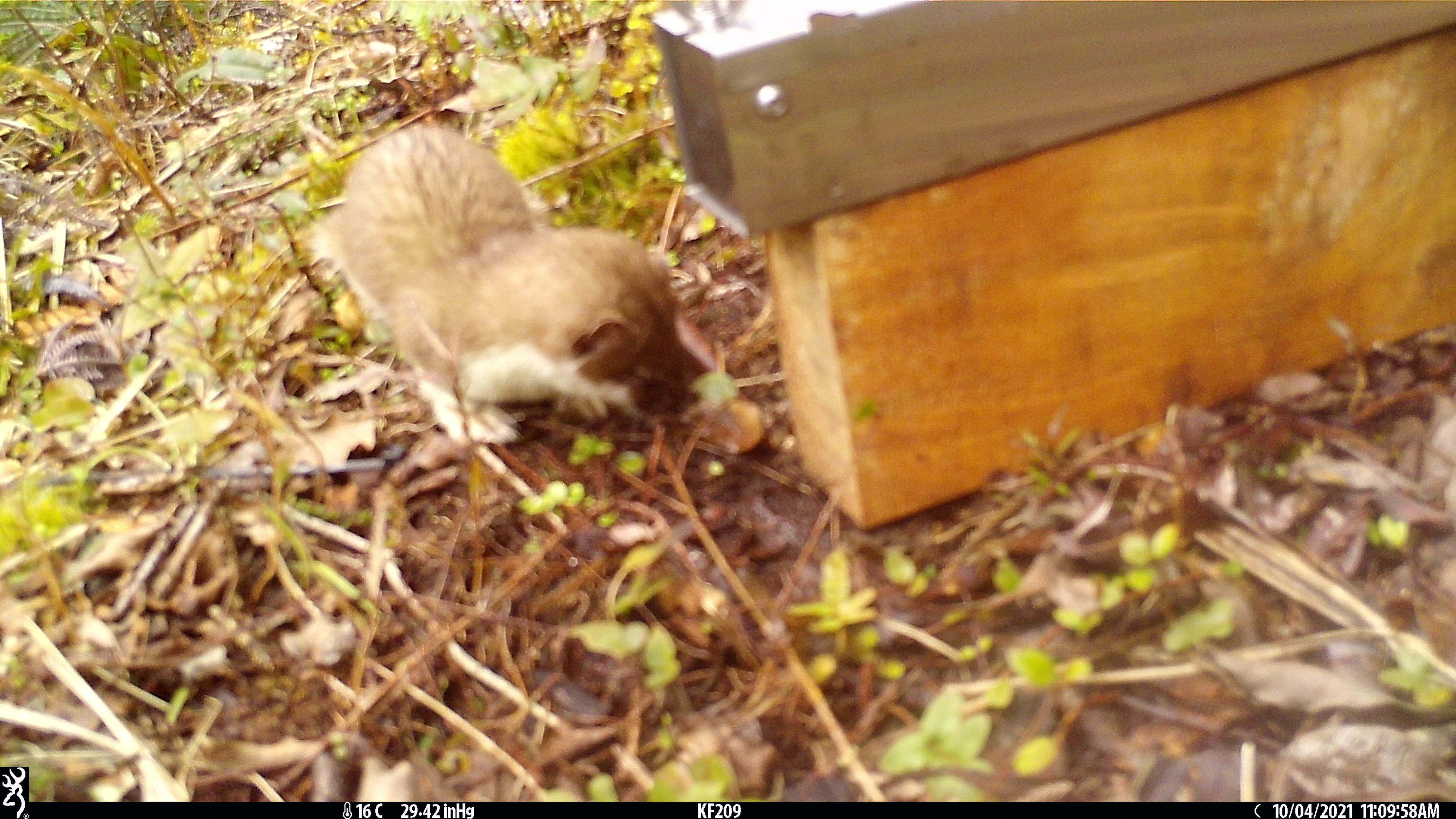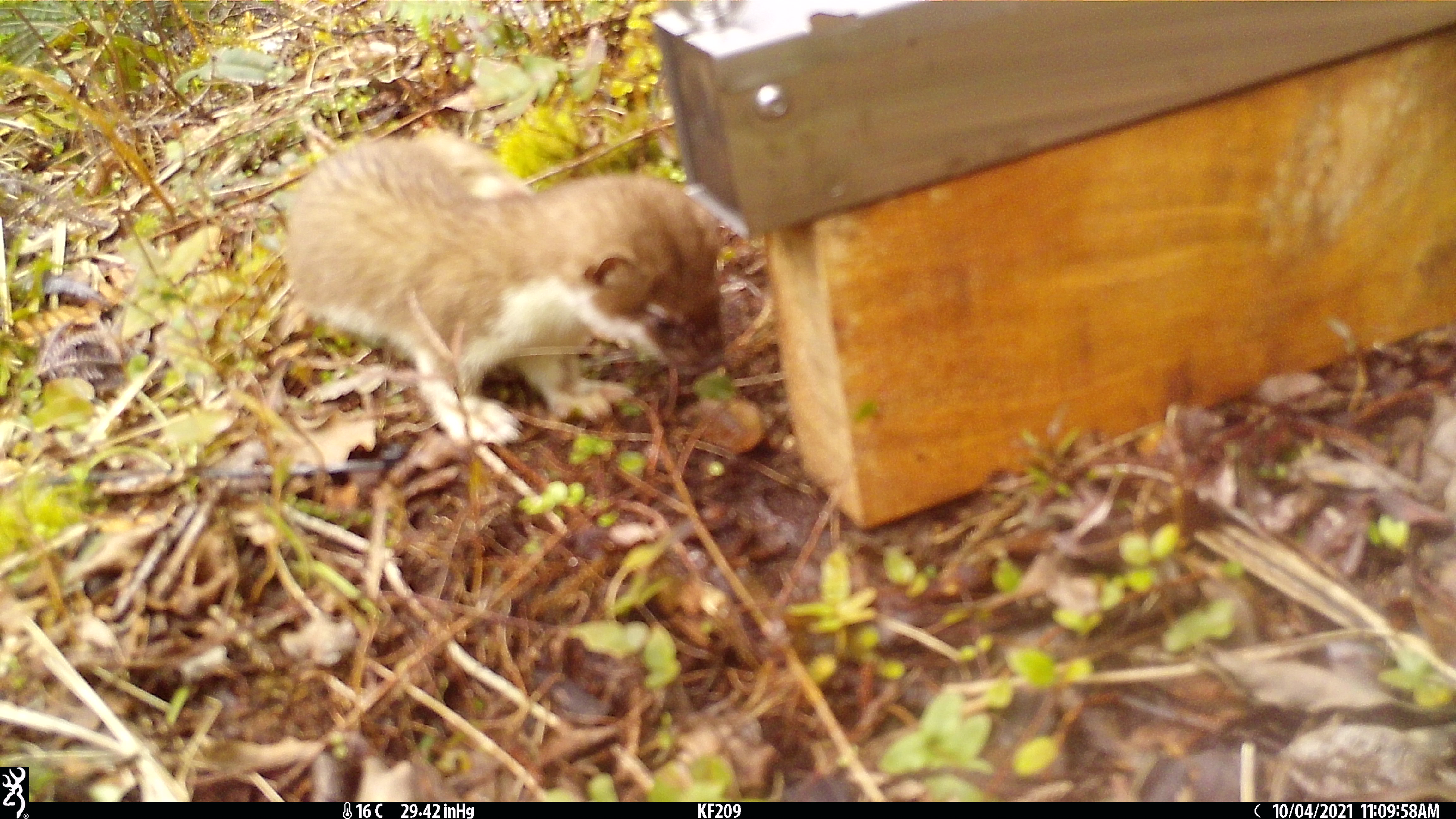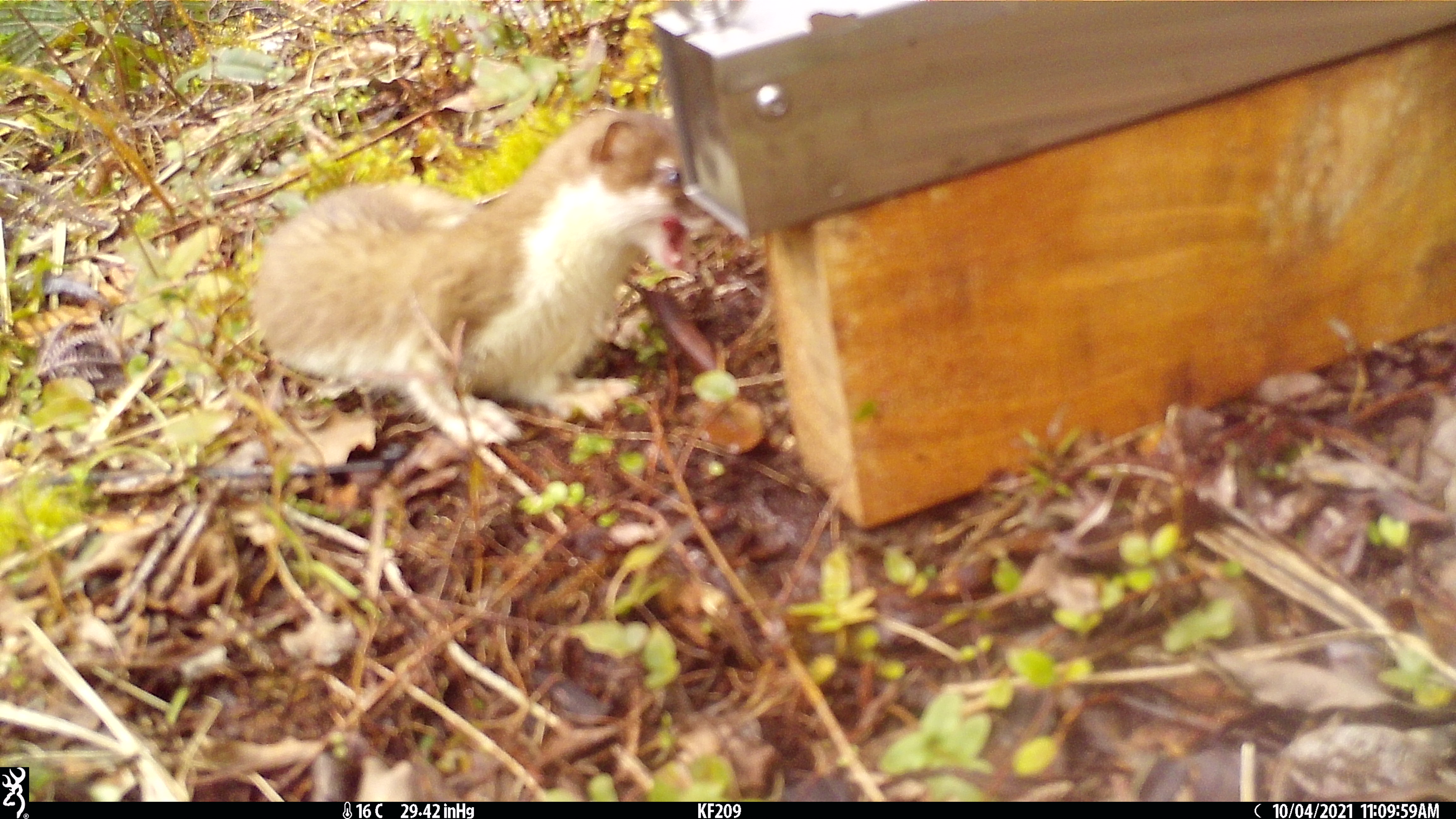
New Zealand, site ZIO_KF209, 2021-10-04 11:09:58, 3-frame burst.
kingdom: Animalia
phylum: Chordata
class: Mammalia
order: Carnivora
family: Mustelidae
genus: Mustela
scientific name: Mustela erminea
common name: stoat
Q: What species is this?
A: Stoat (Mustela erminea).